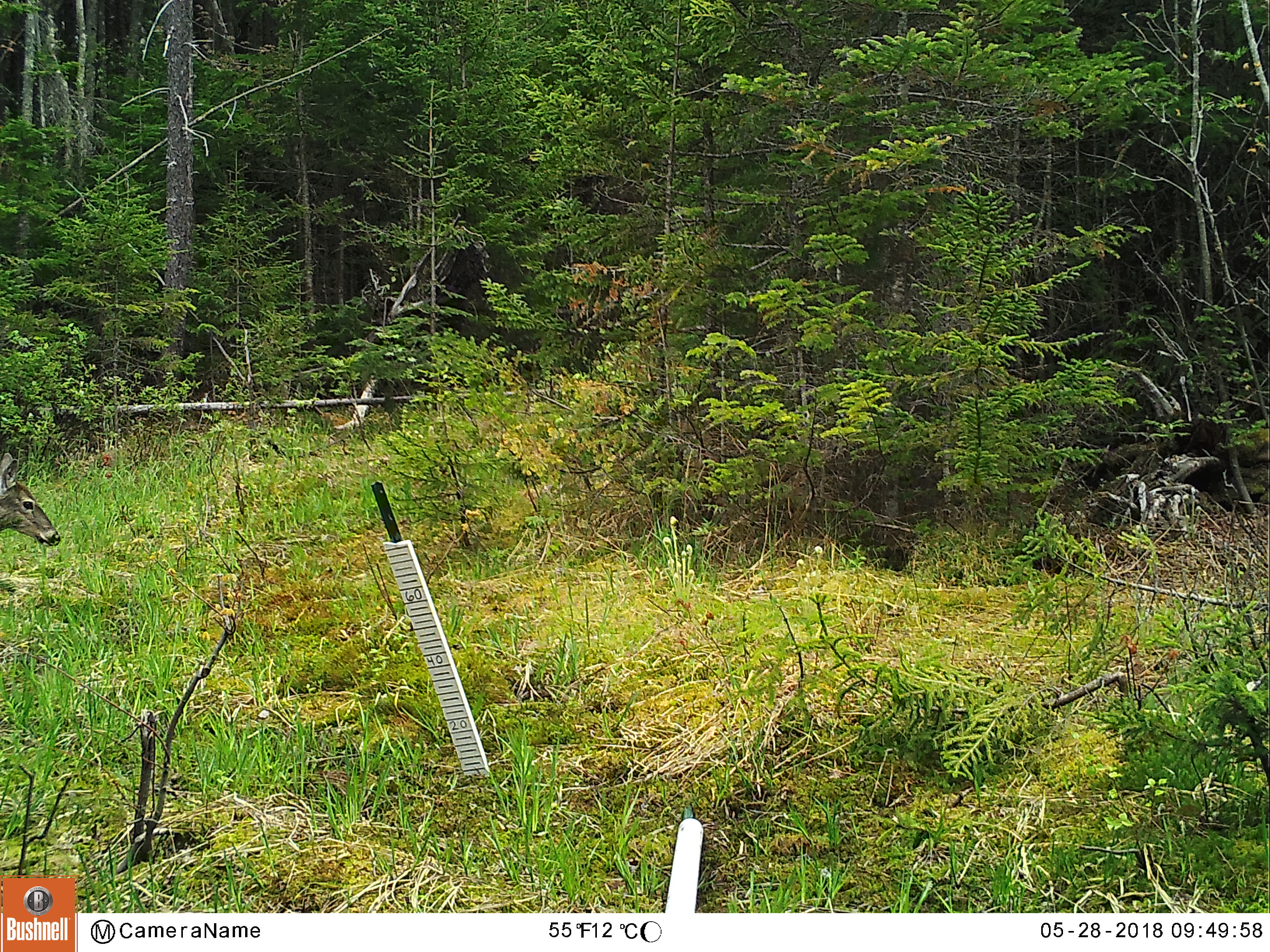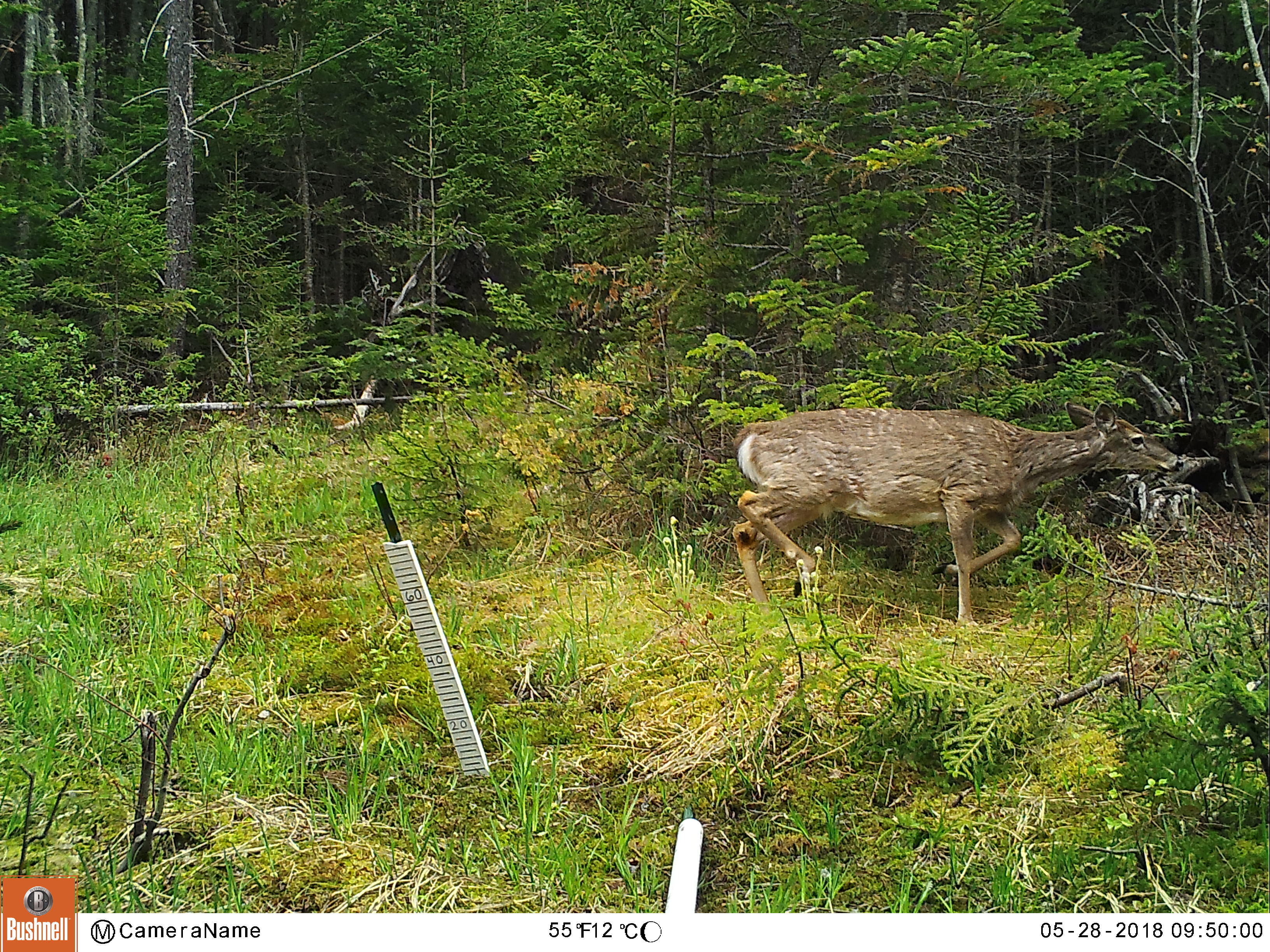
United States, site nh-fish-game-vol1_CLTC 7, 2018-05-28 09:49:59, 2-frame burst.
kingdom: Animalia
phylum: Chordata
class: Mammalia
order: Artiodactyla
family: Cervidae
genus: Odocoileus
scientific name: Odocoileus virginianus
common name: white-tailed deer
White-tailed deer (Odocoileus virginianus).